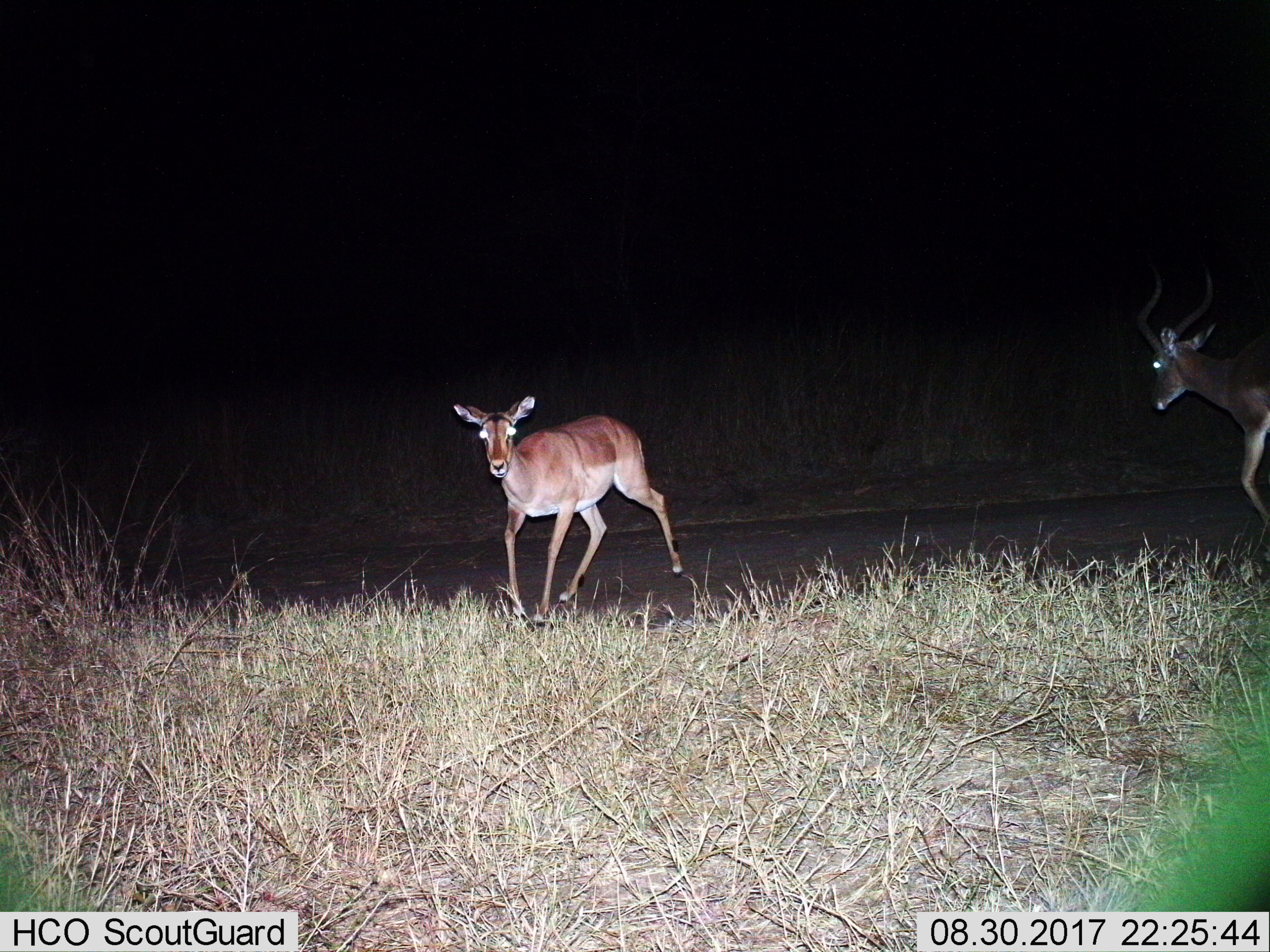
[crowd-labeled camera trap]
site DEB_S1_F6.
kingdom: Animalia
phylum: Chordata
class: Mammalia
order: Artiodactyla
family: Bovidae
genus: Aepyceros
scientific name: Aepyceros melampus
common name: impala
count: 2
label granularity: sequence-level